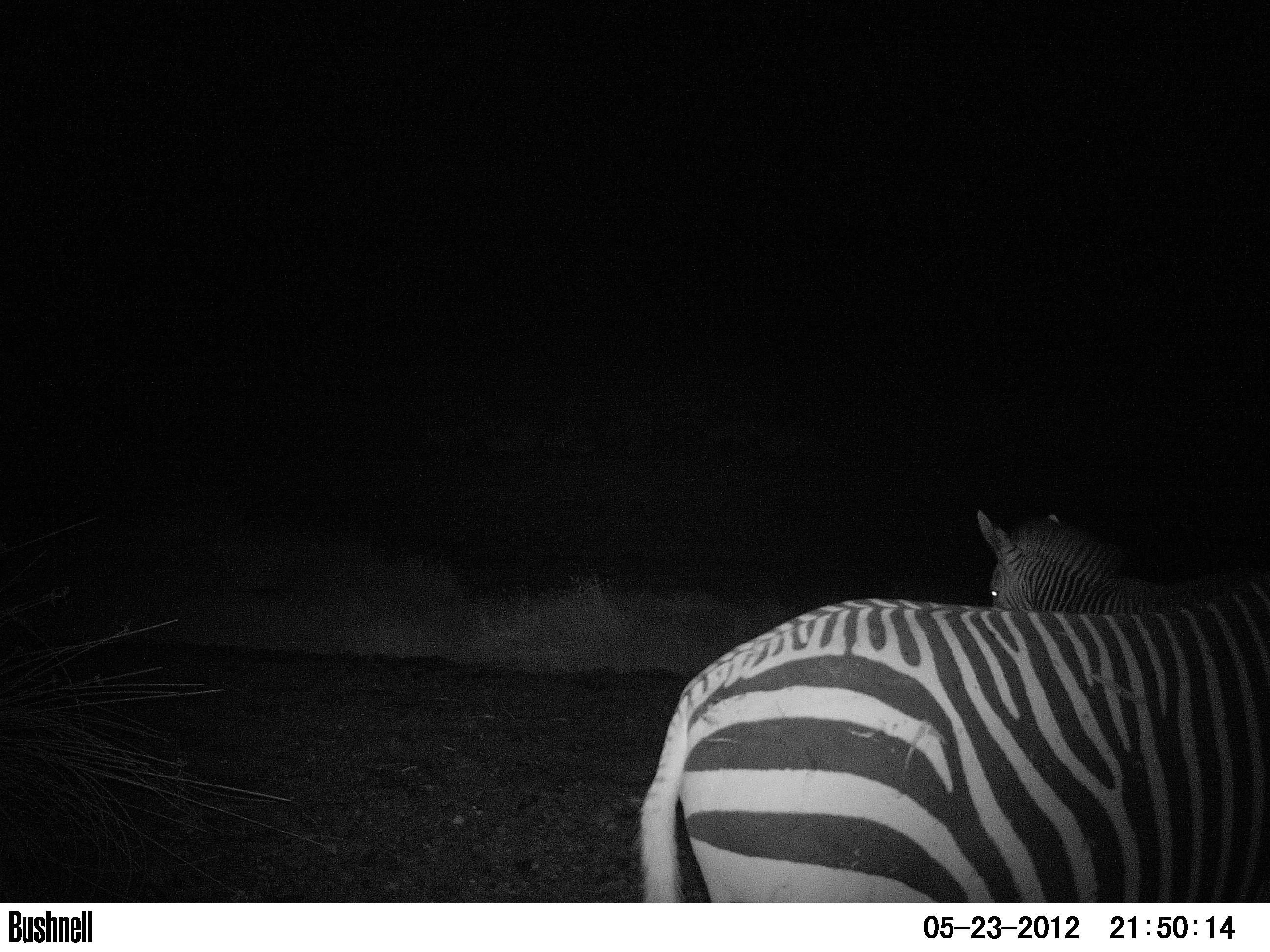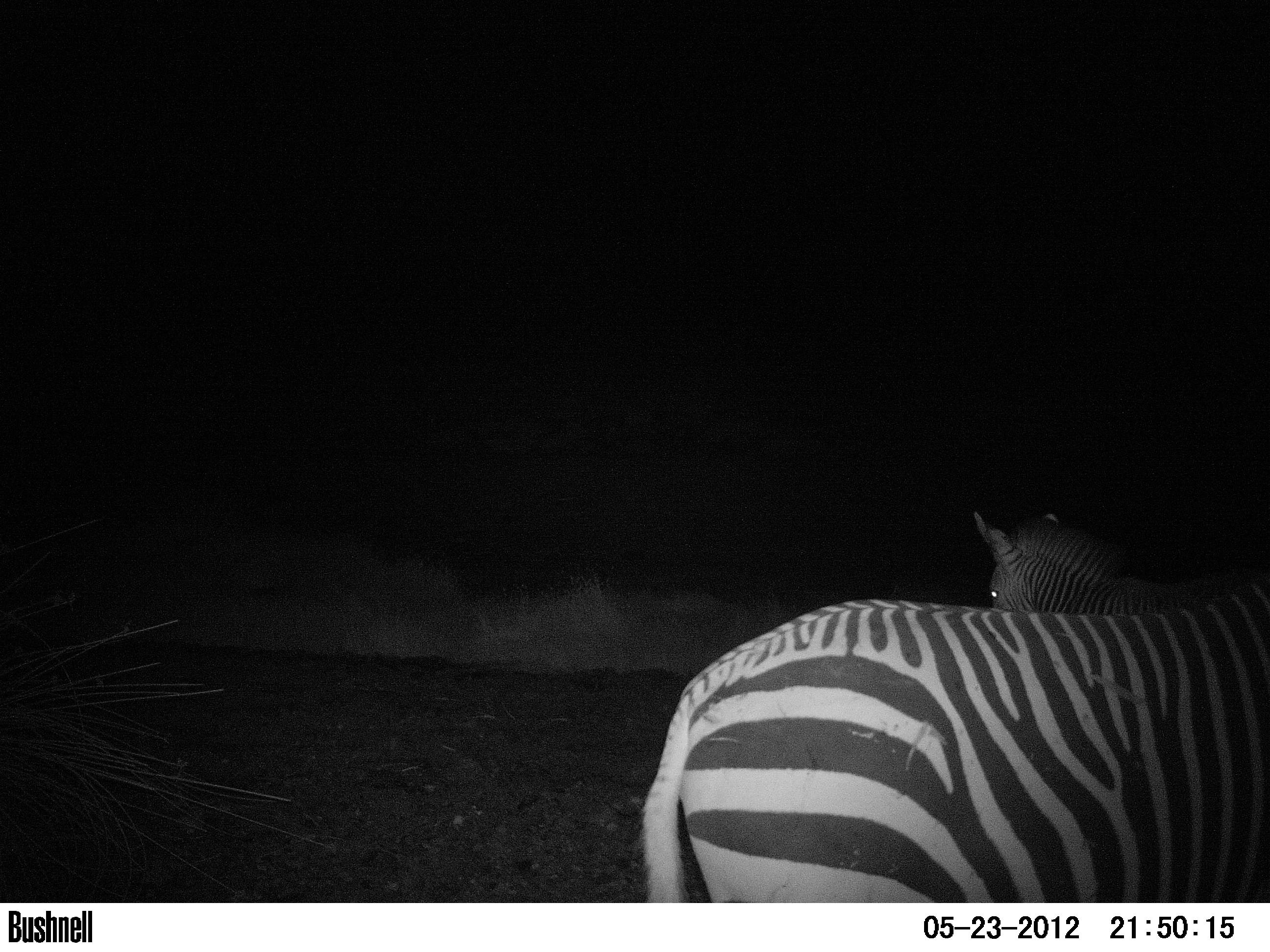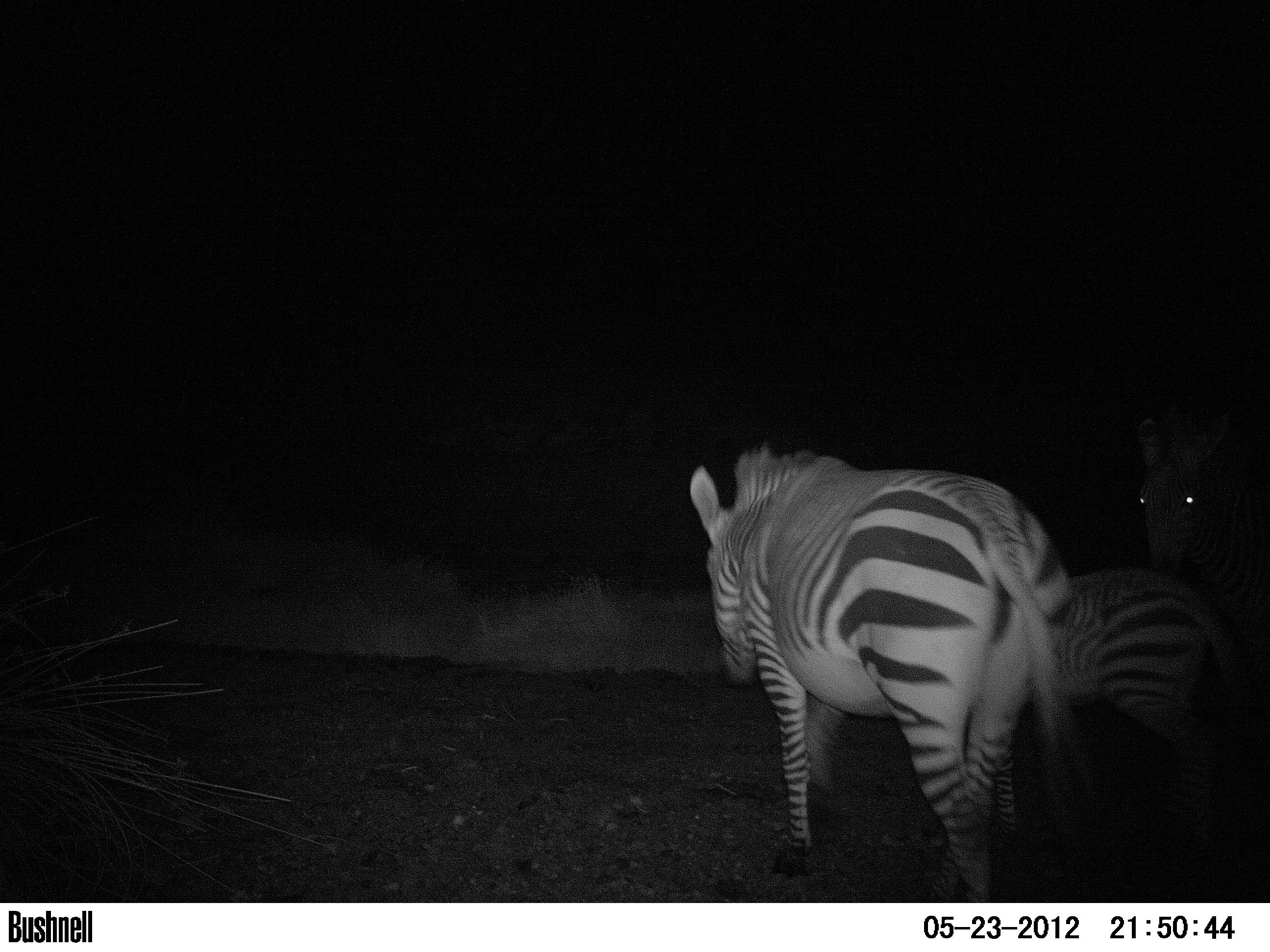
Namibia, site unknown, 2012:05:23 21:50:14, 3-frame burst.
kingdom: Animalia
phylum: Chordata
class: Mammalia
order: Perissodactyla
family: Equidae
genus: Equus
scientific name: Equus zebra hartmannae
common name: hartmann's mountain zebra